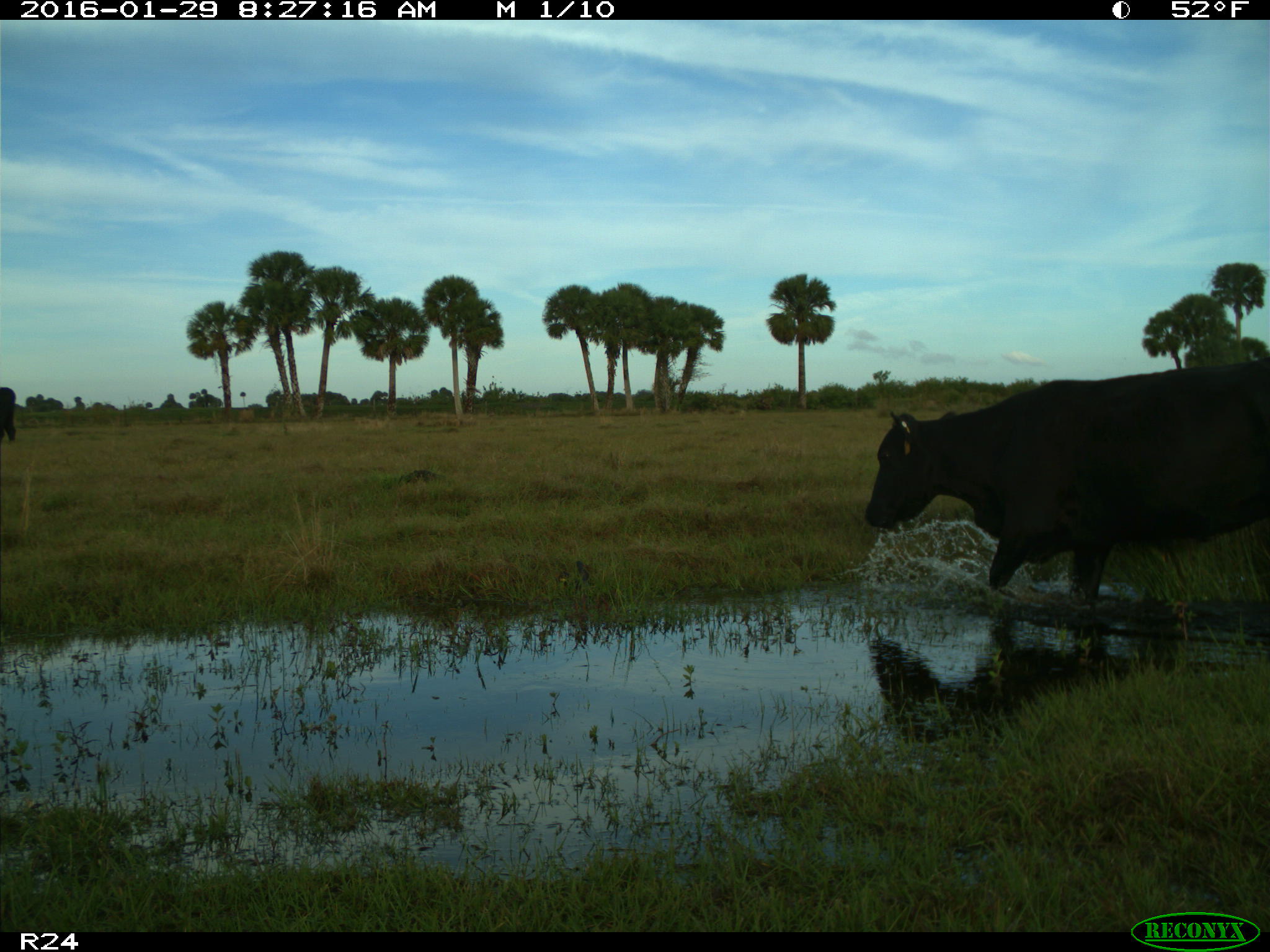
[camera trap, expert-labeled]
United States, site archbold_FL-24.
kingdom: Animalia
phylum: Chordata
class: Mammalia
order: Artiodactyla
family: Bovidae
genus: Bos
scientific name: Bos taurus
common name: domestic cow